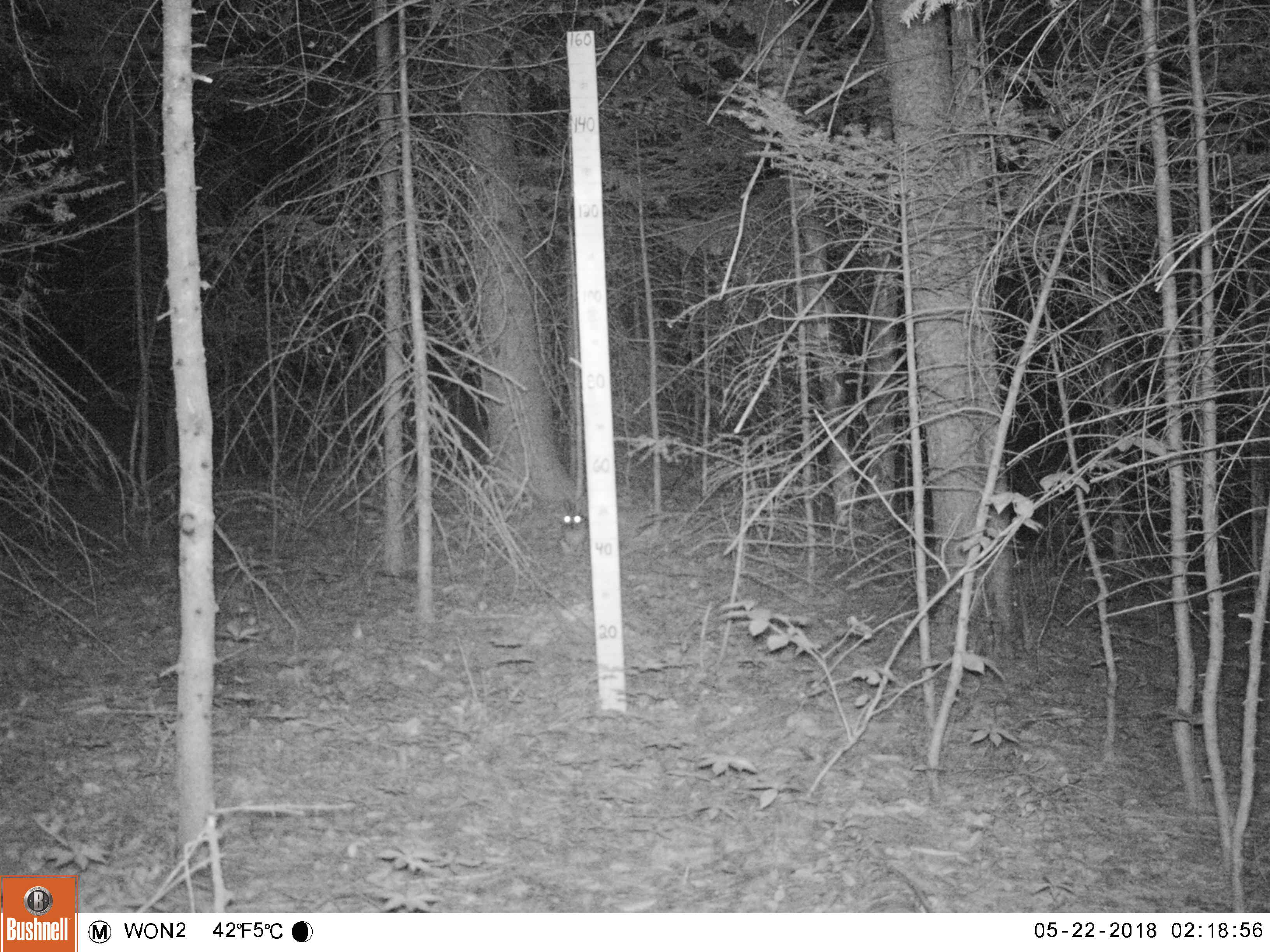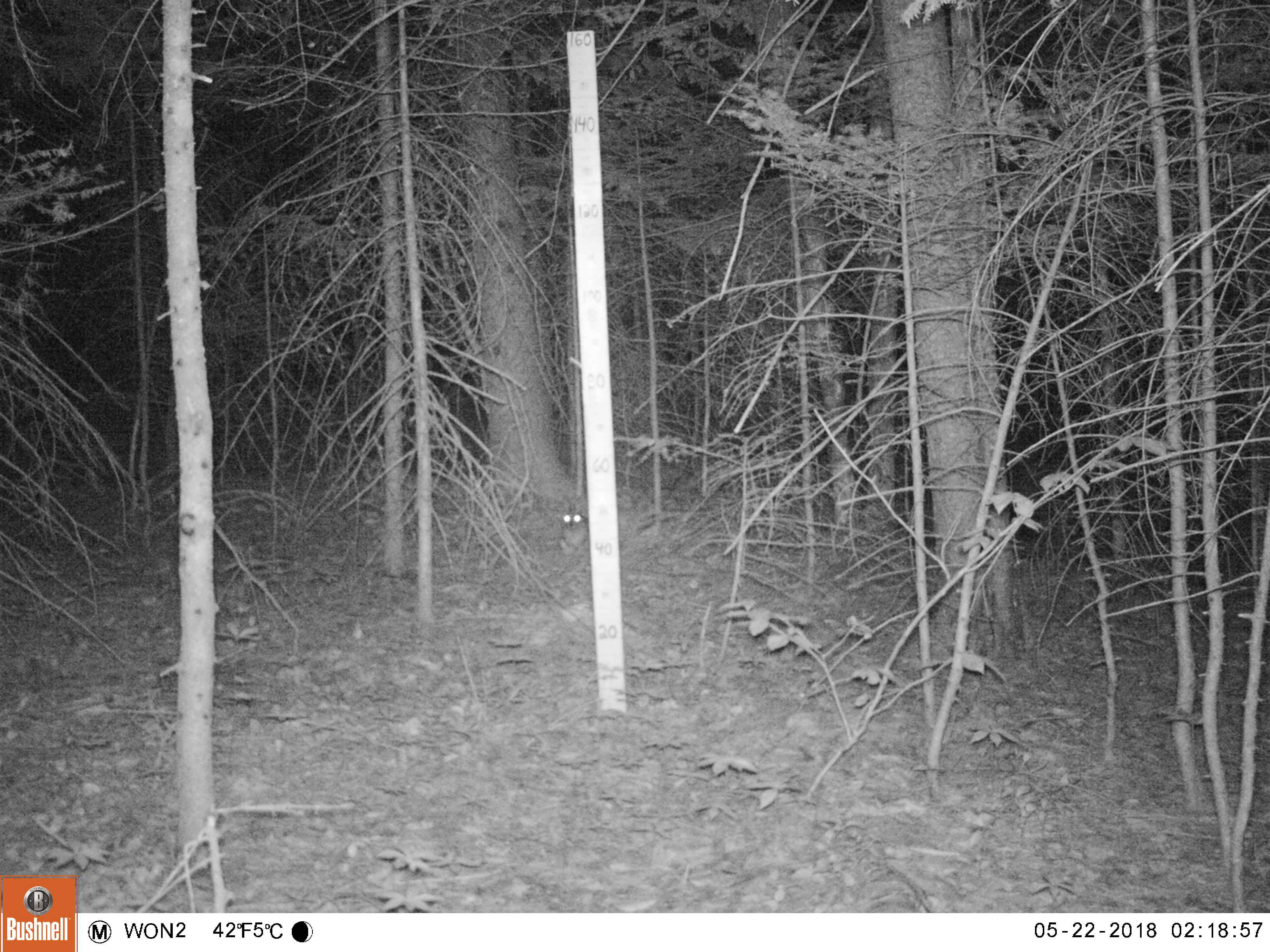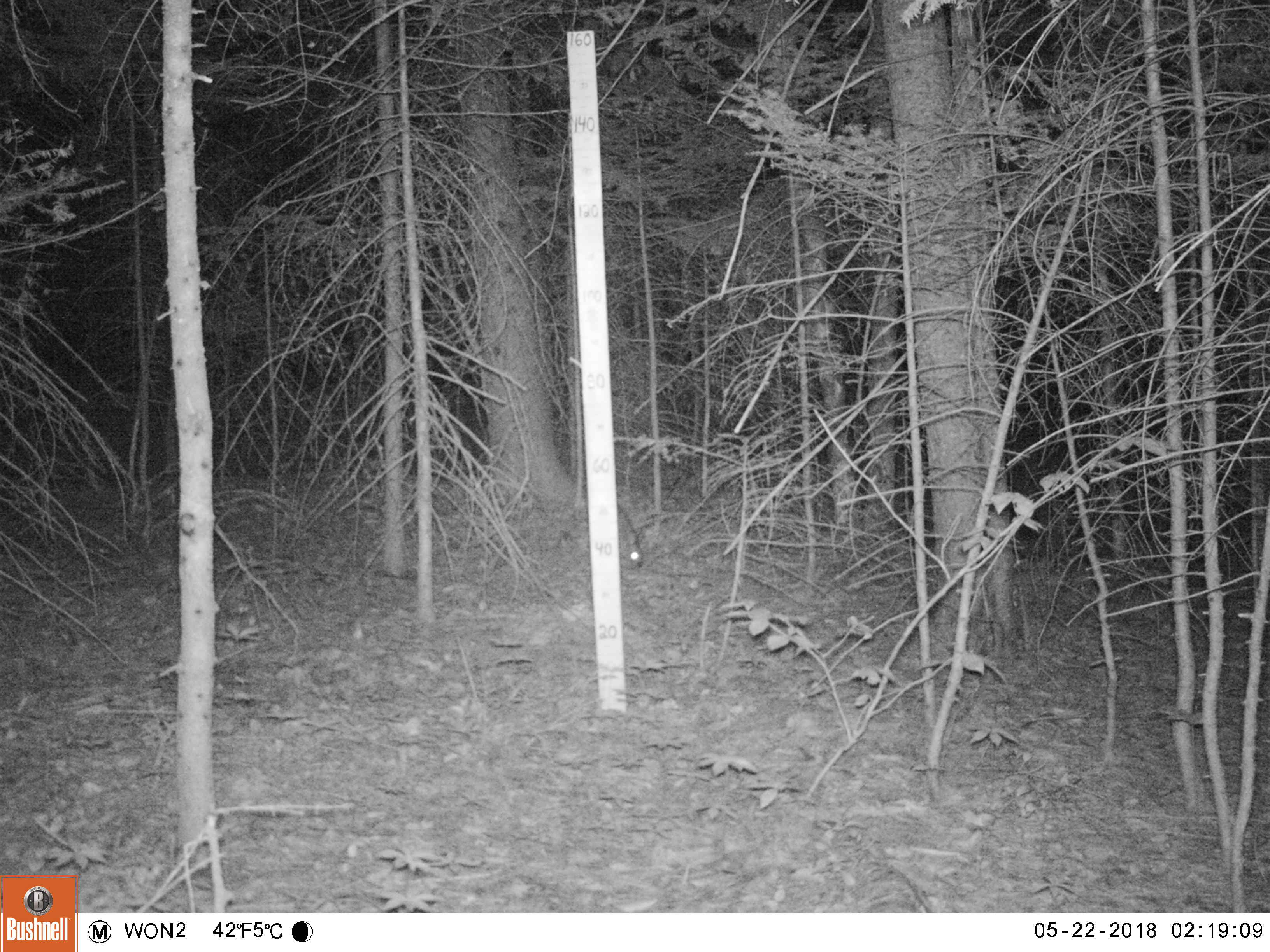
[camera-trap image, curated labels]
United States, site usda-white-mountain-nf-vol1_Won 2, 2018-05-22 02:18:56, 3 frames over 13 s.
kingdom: Animalia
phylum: Chordata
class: Mammalia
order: Lagomorpha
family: Leporidae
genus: Lepus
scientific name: Lepus americanus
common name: snowshoe hare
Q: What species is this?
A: Snowshoe hare (Lepus americanus).